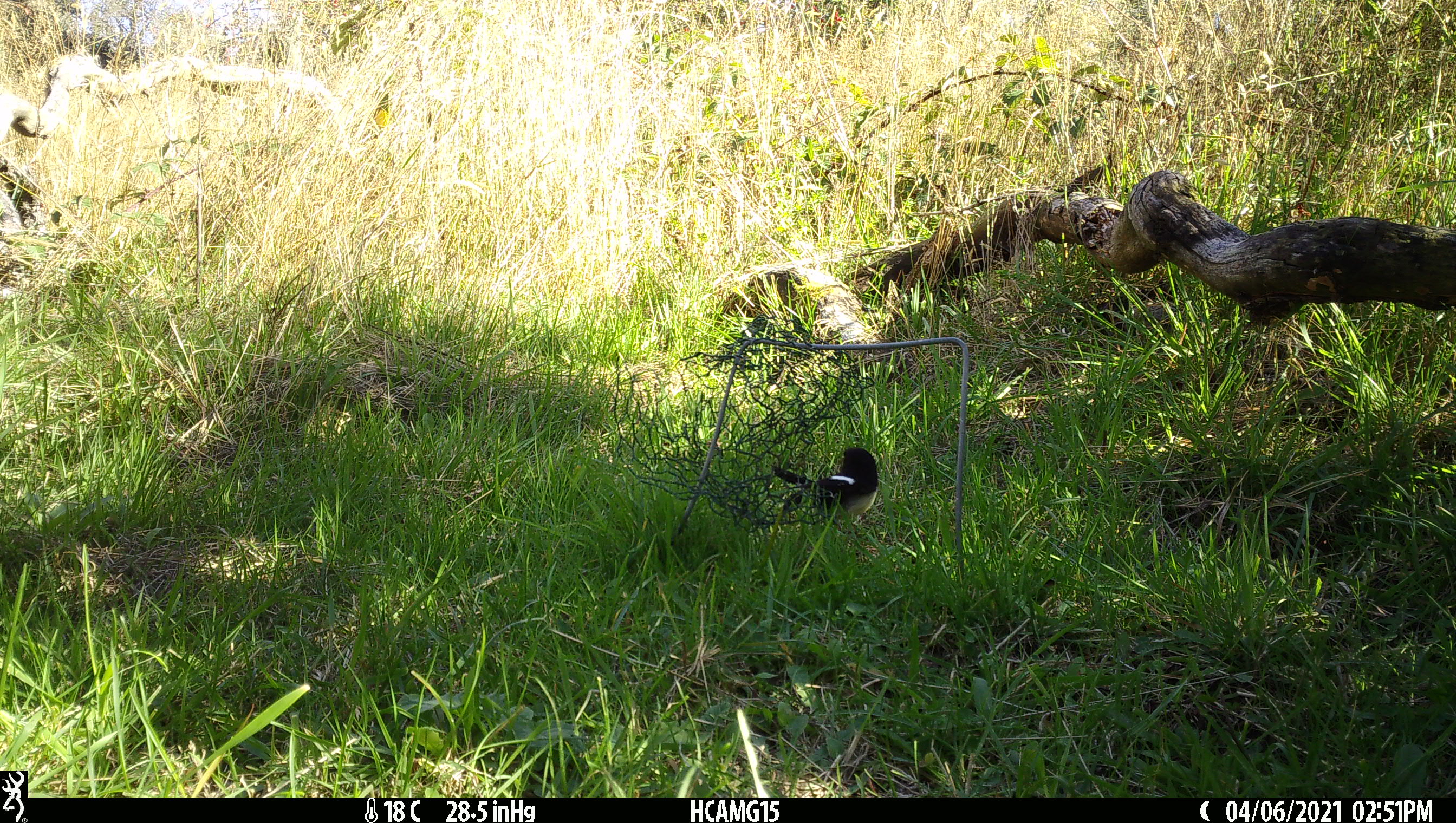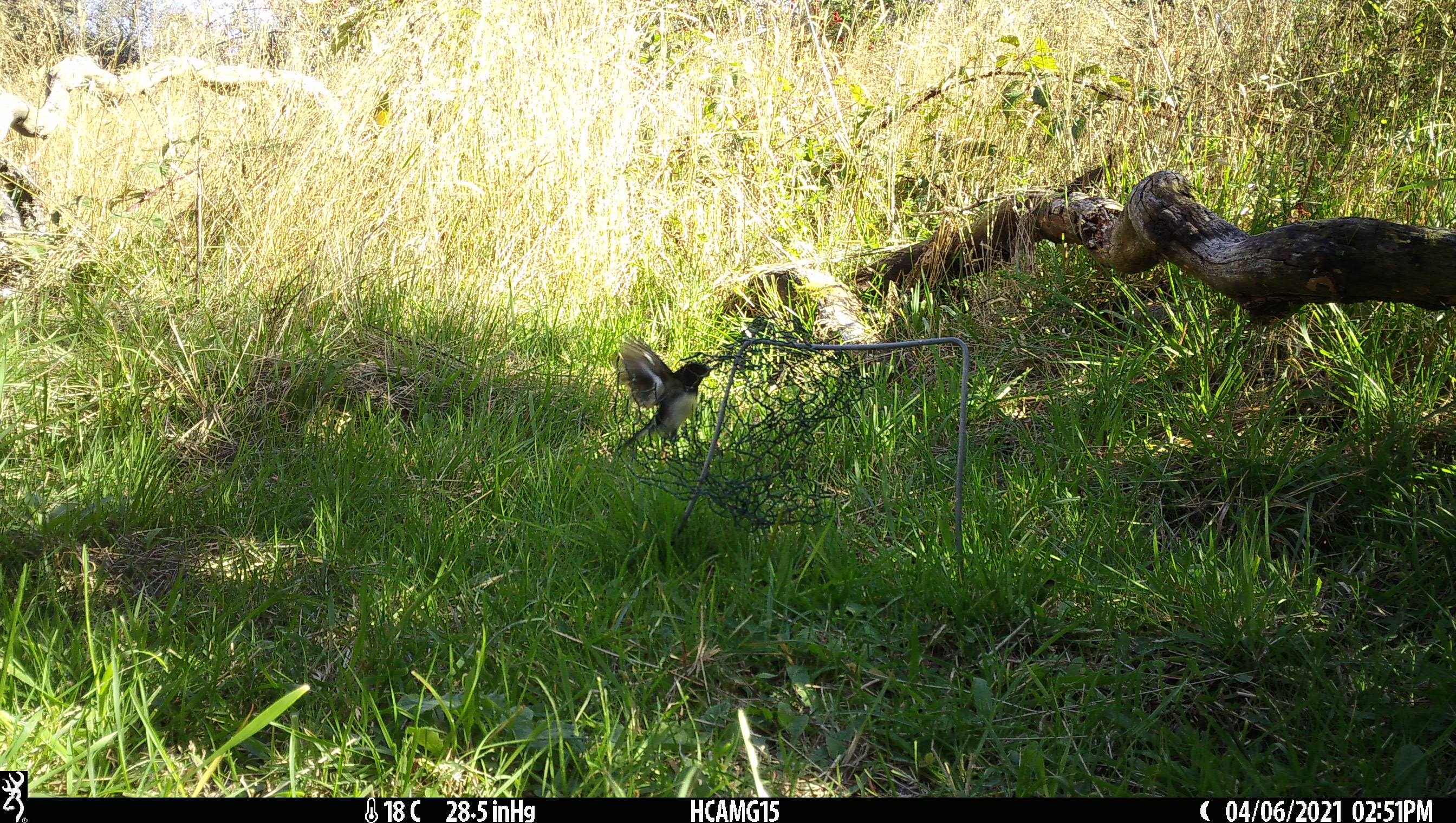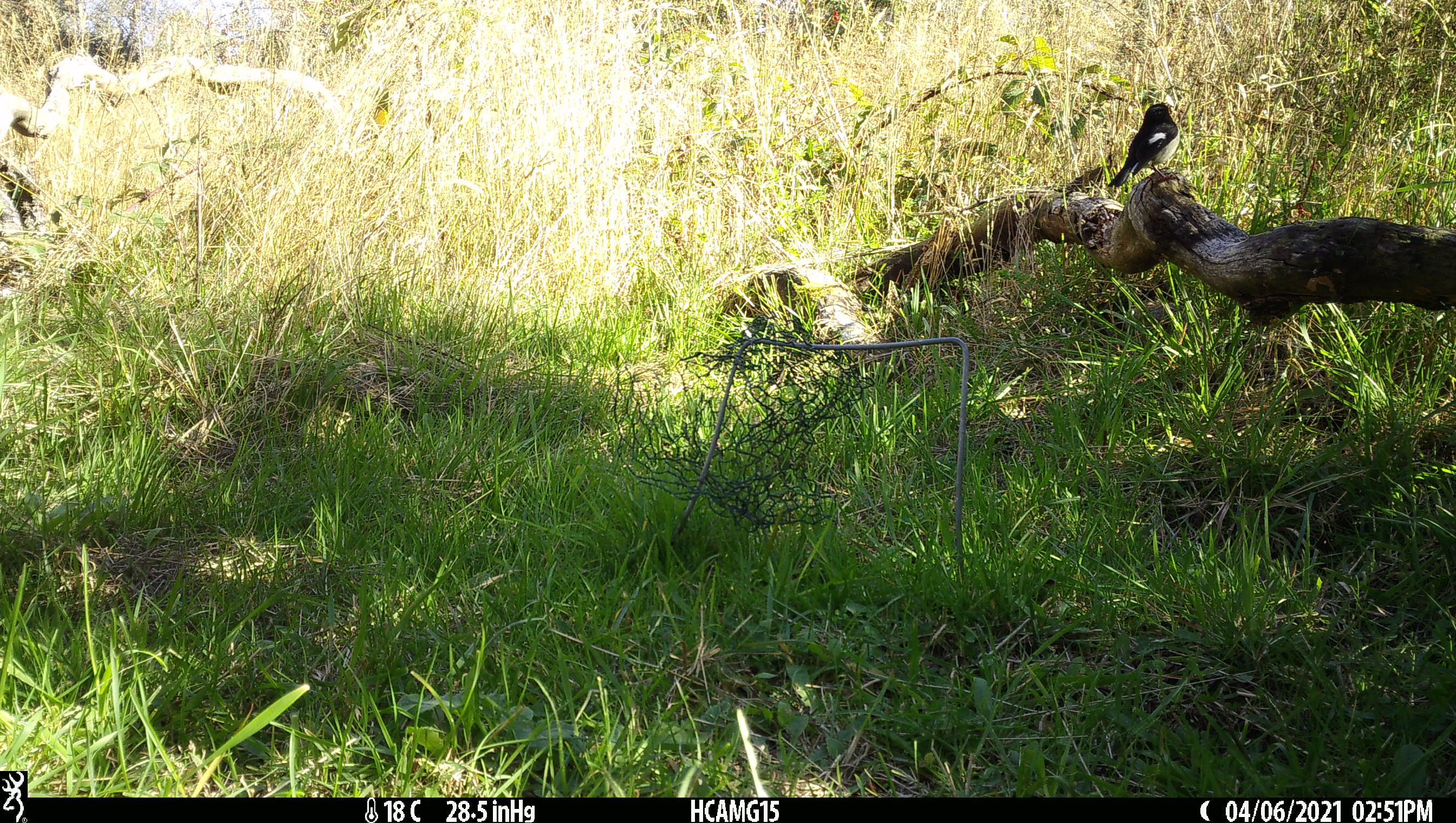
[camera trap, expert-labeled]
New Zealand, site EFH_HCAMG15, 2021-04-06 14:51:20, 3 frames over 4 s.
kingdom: Animalia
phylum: Chordata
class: Aves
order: Passeriformes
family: Petroicidae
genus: Petroica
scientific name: Petroica macrocephala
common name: tomtit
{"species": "tomtit (Petroica macrocephala)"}